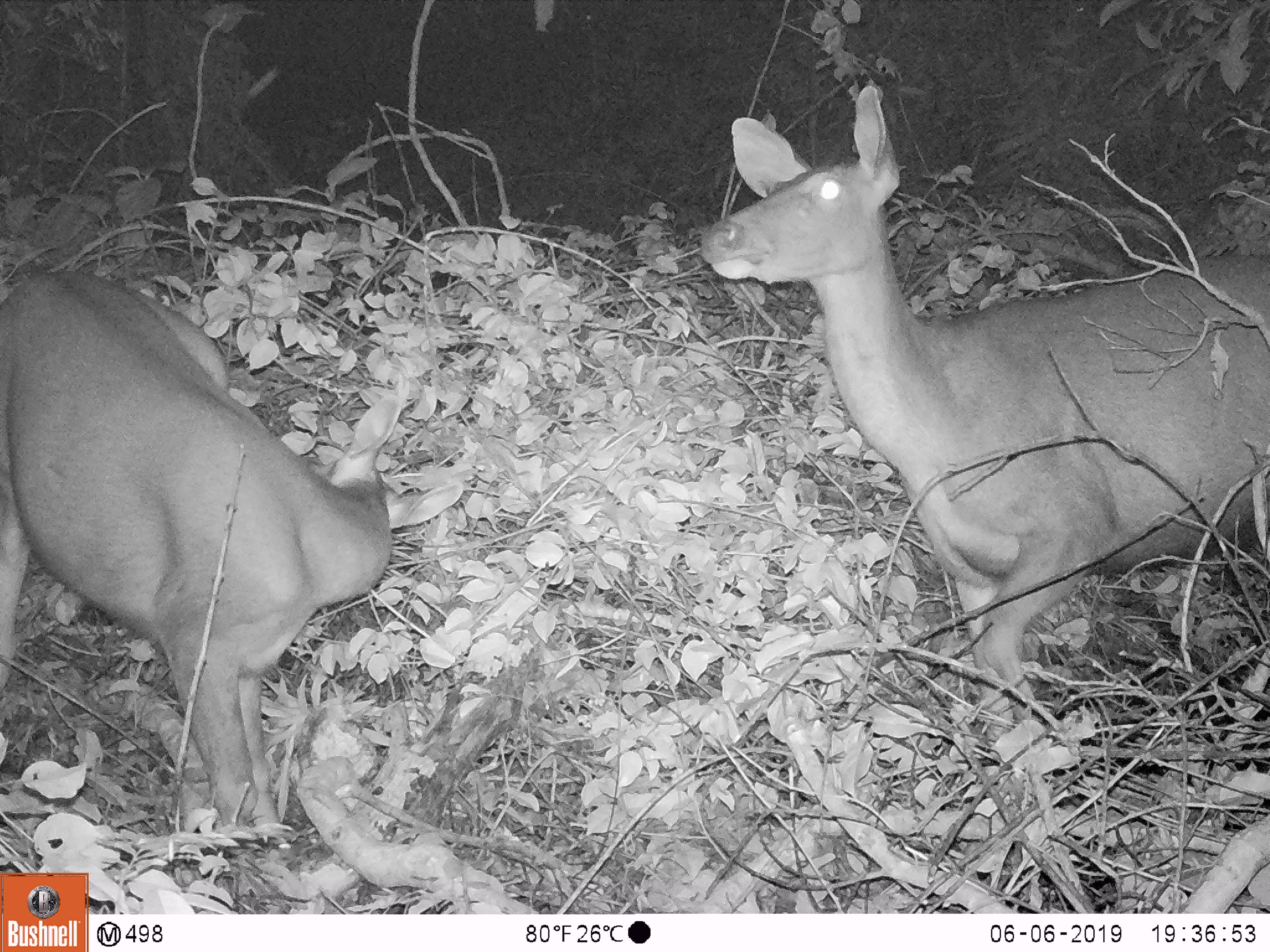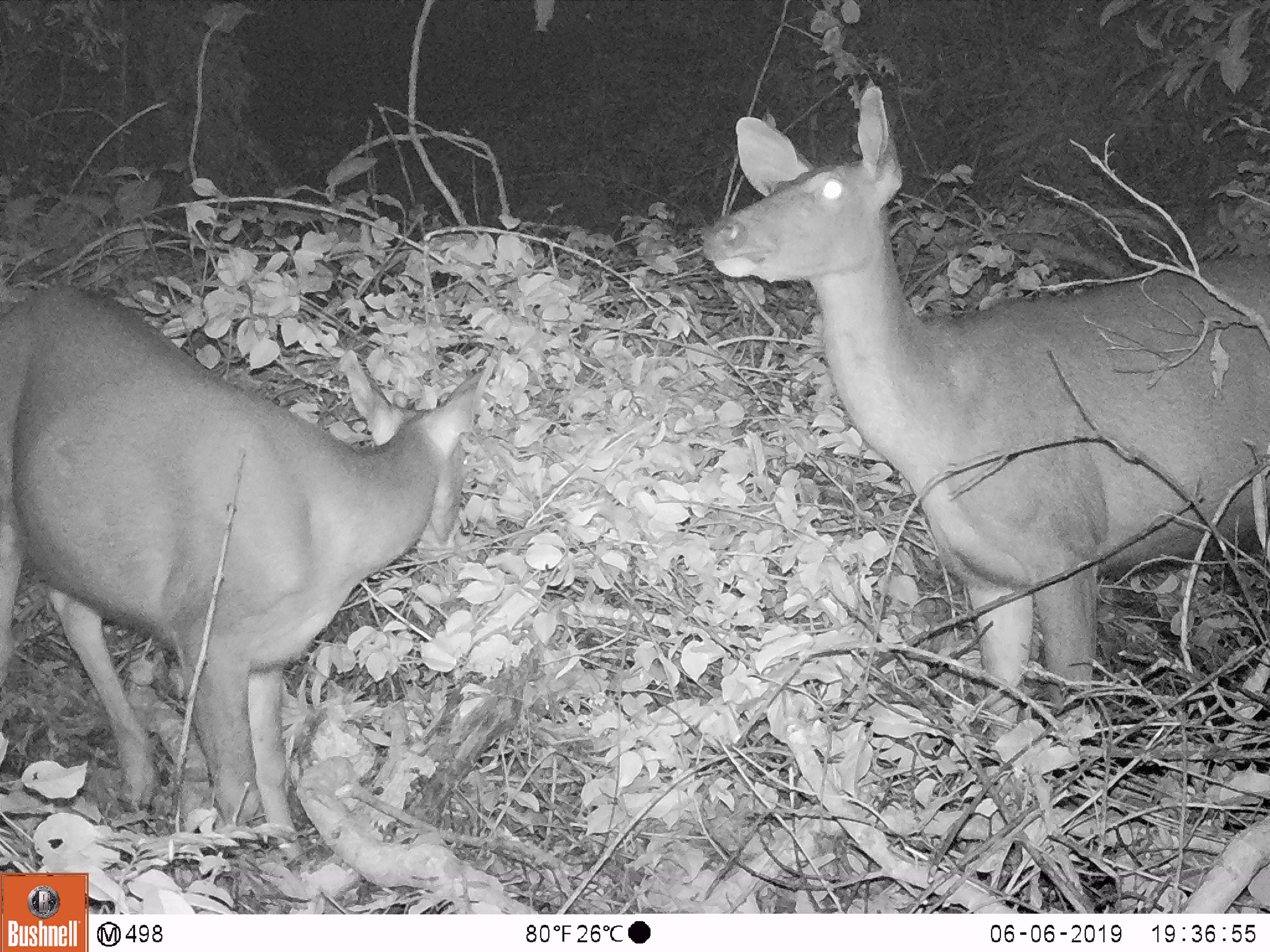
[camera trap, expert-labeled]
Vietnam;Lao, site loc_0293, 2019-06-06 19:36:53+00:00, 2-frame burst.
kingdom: Animalia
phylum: Chordata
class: Mammalia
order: Artiodactyla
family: Cervidae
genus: Rusa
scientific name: Rusa unicolor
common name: sambar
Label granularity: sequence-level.